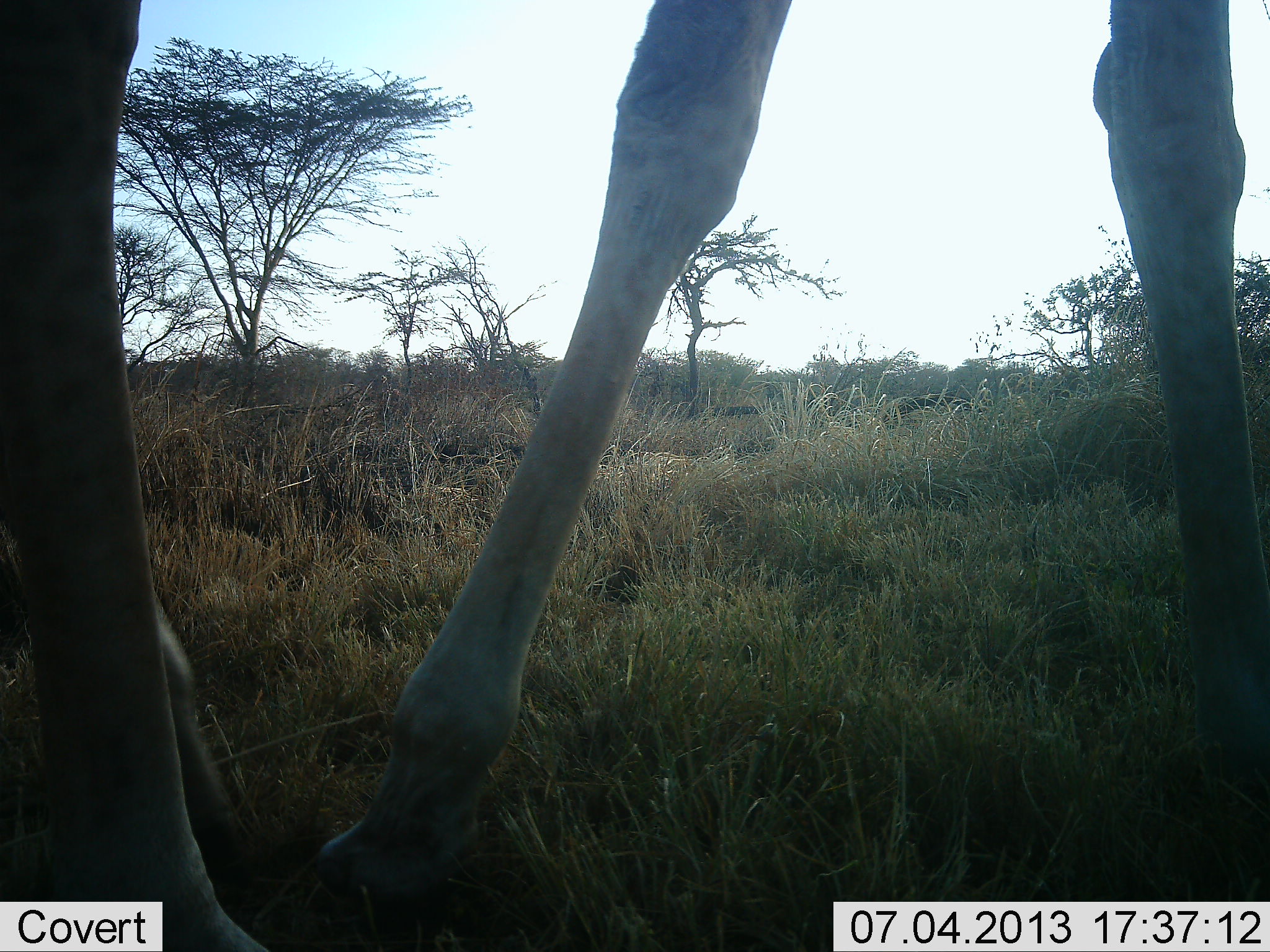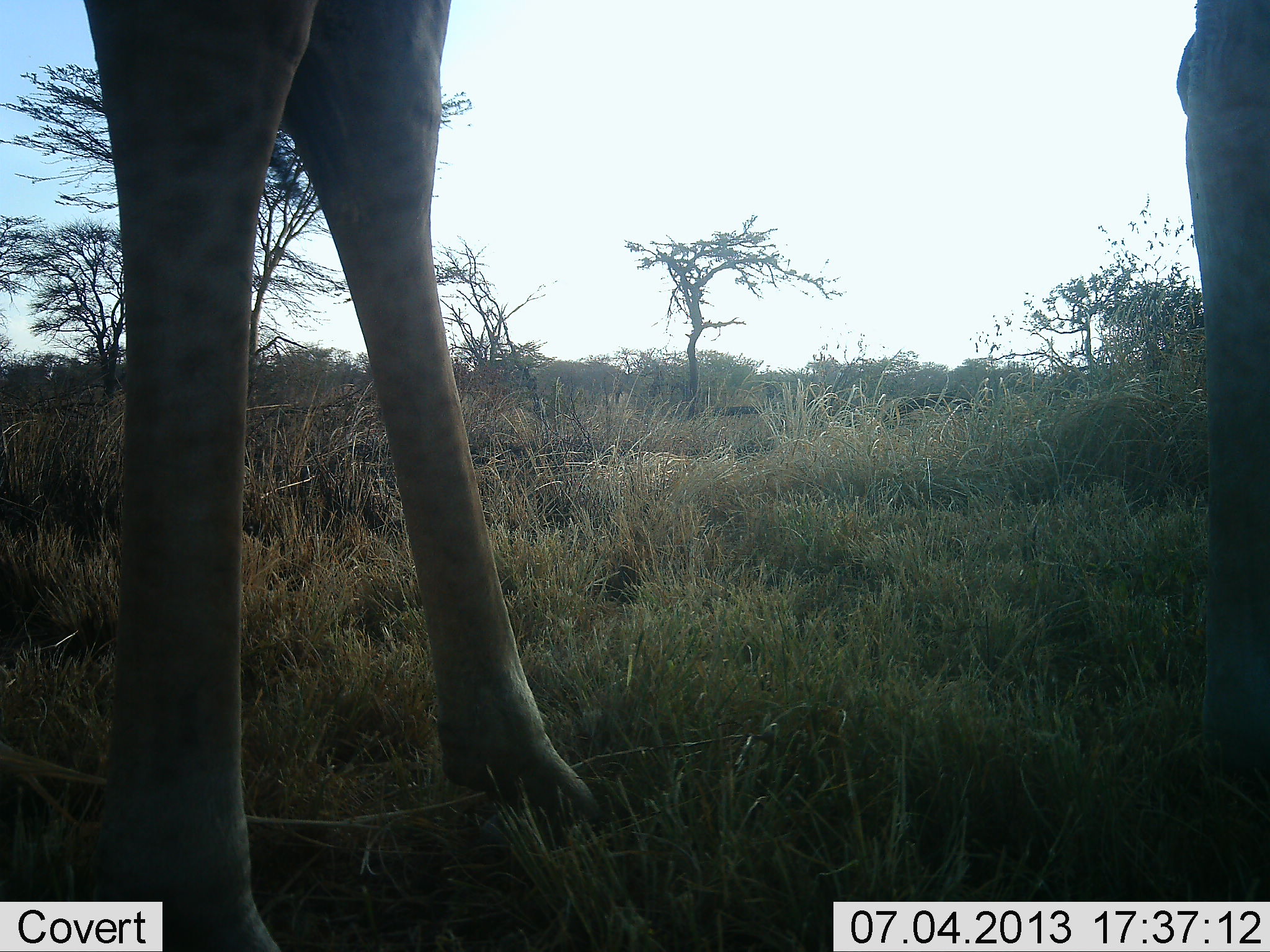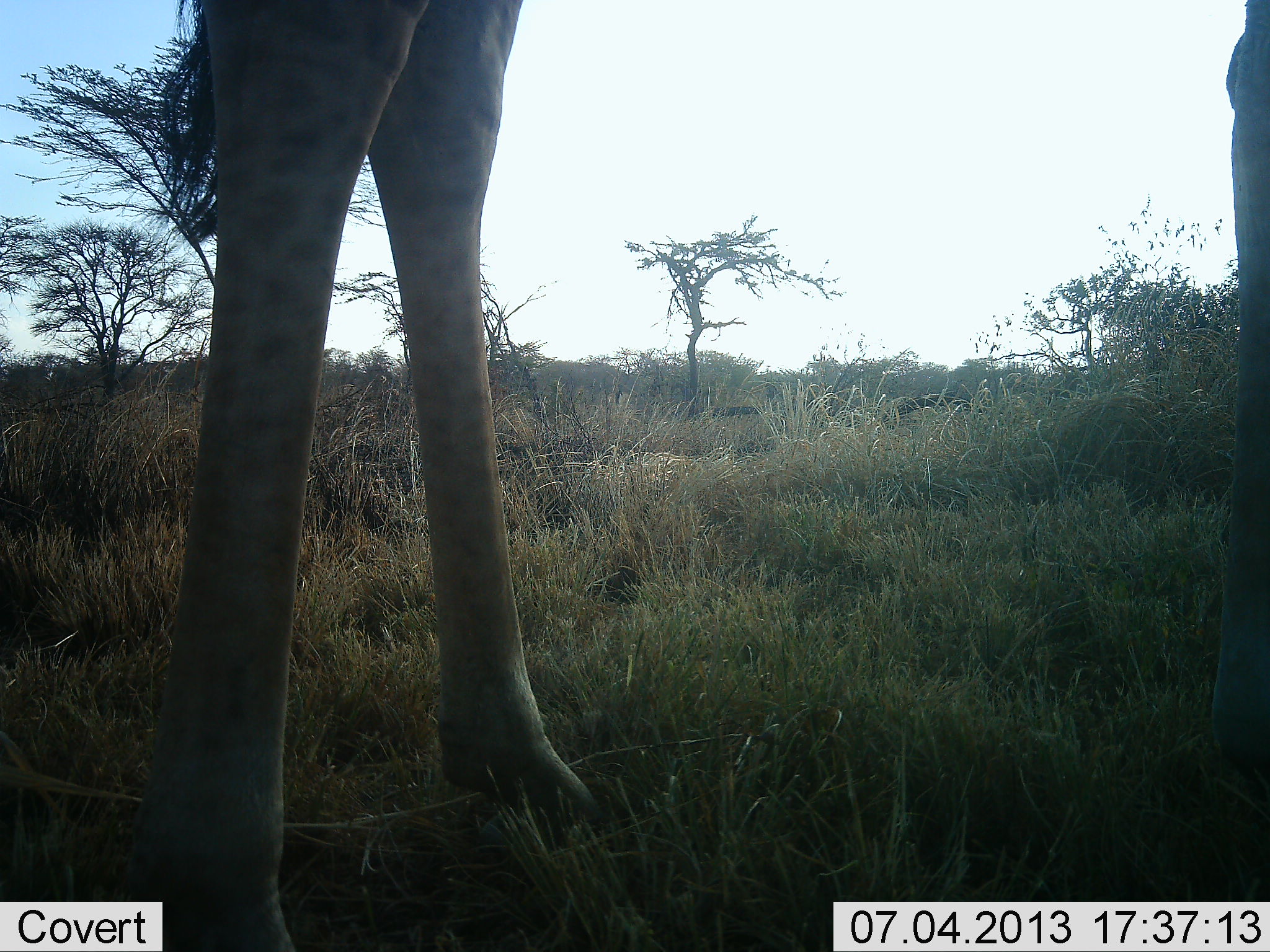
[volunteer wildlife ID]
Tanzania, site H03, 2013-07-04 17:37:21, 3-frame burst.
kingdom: Animalia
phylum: Chordata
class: Mammalia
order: Artiodactyla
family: Giraffidae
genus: Giraffa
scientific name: Giraffa camelopardalis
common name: giraffe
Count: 1.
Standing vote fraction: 39%.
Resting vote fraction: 3%.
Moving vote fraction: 55%.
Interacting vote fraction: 0%.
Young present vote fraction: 0%.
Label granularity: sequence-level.